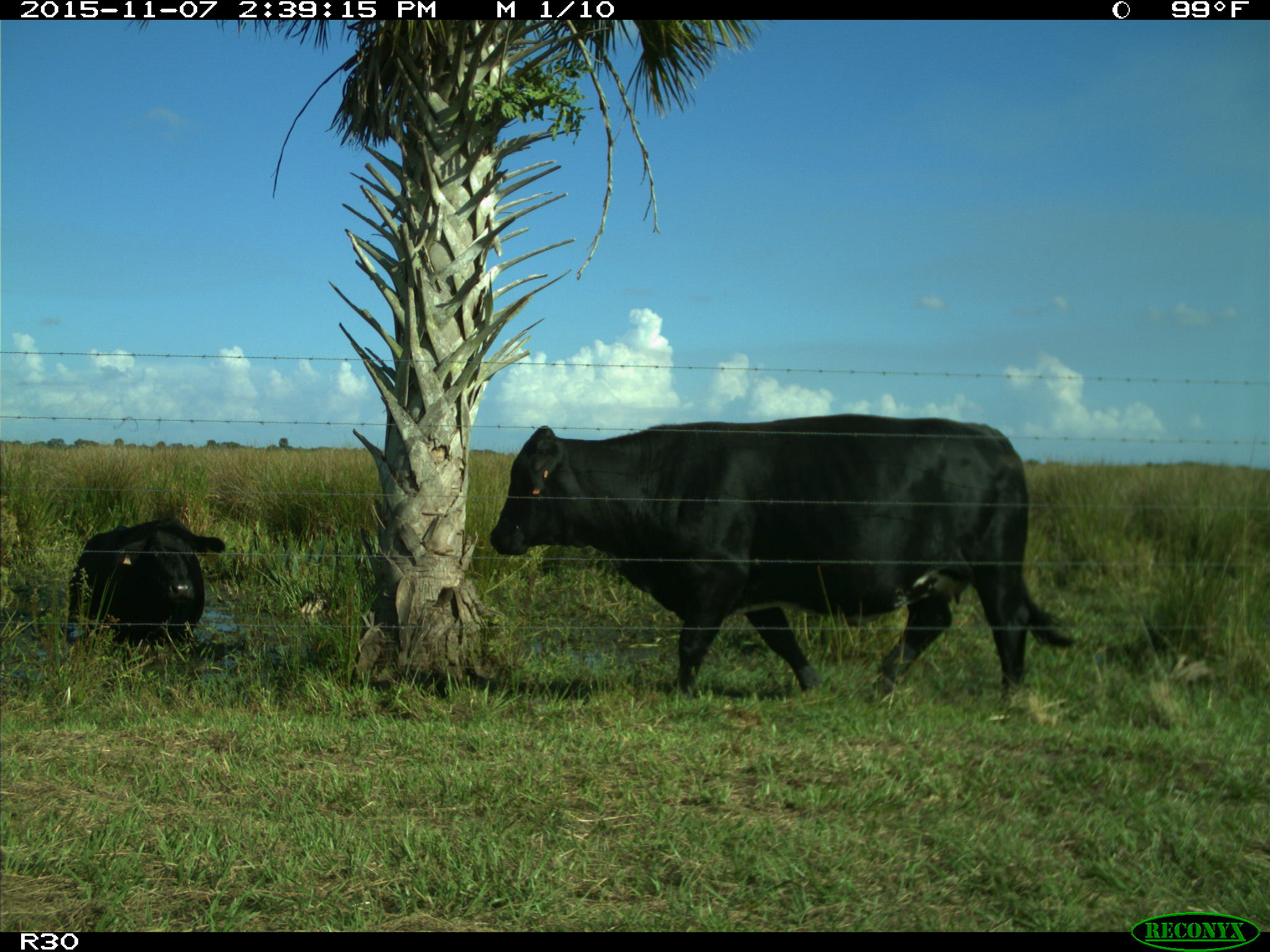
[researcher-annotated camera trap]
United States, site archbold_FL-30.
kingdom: Animalia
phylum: Chordata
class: Mammalia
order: Artiodactyla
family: Bovidae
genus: Bos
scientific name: Bos taurus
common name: domestic cow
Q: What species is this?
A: Bos taurus (domestic cow).